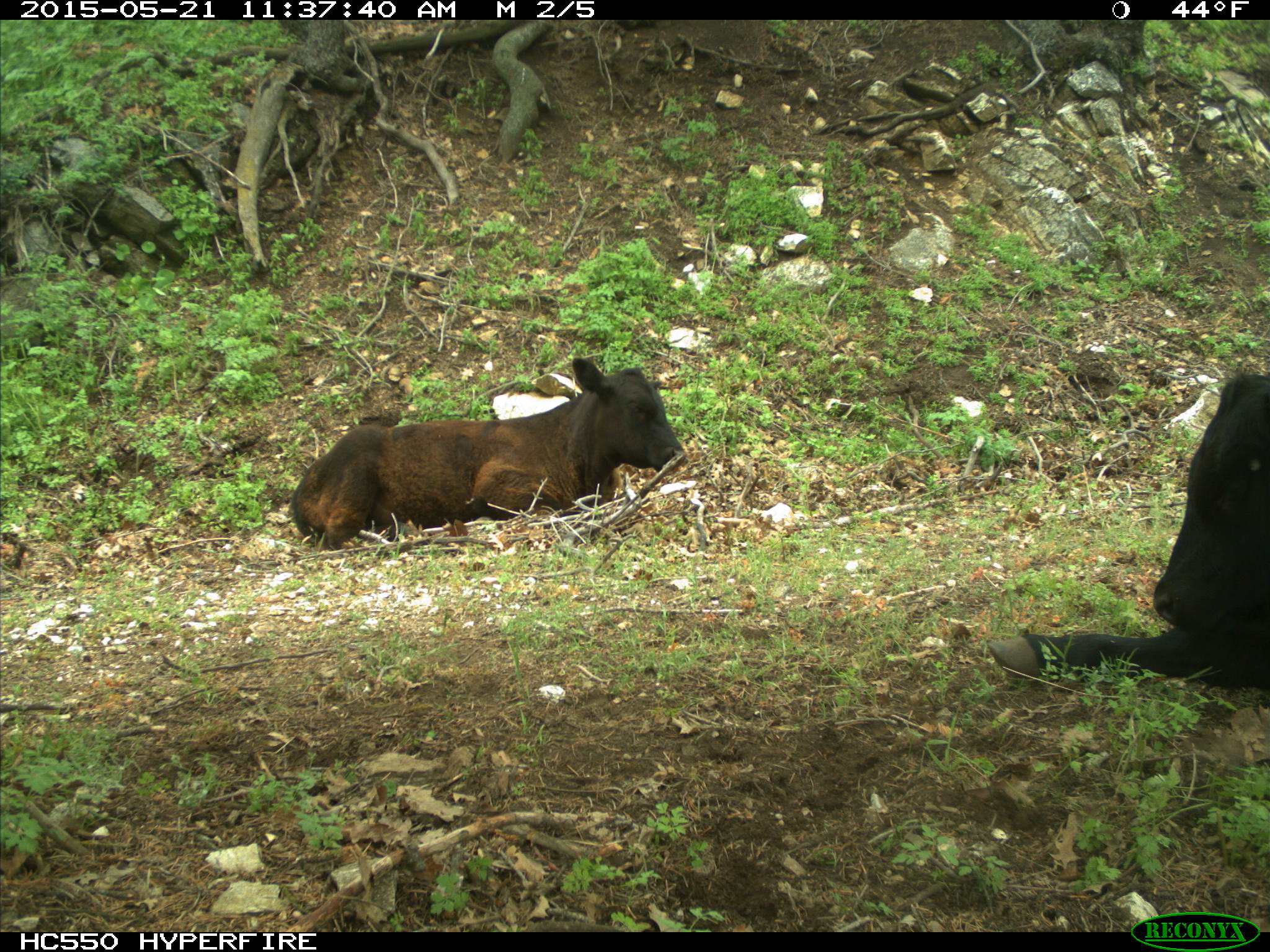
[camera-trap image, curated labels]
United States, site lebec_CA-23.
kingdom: Animalia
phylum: Chordata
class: Mammalia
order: Artiodactyla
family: Bovidae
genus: Bos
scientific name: Bos taurus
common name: domestic cow